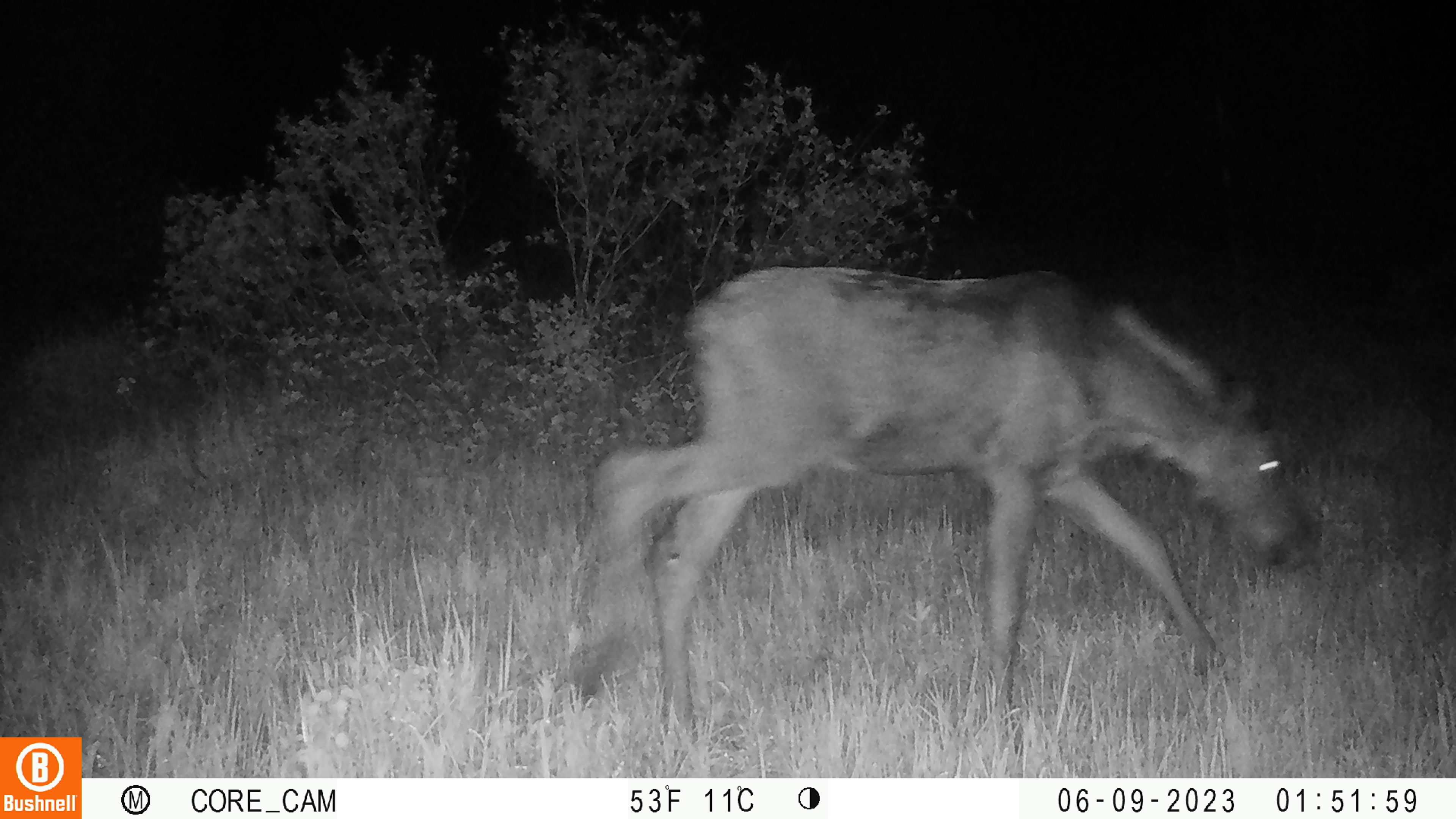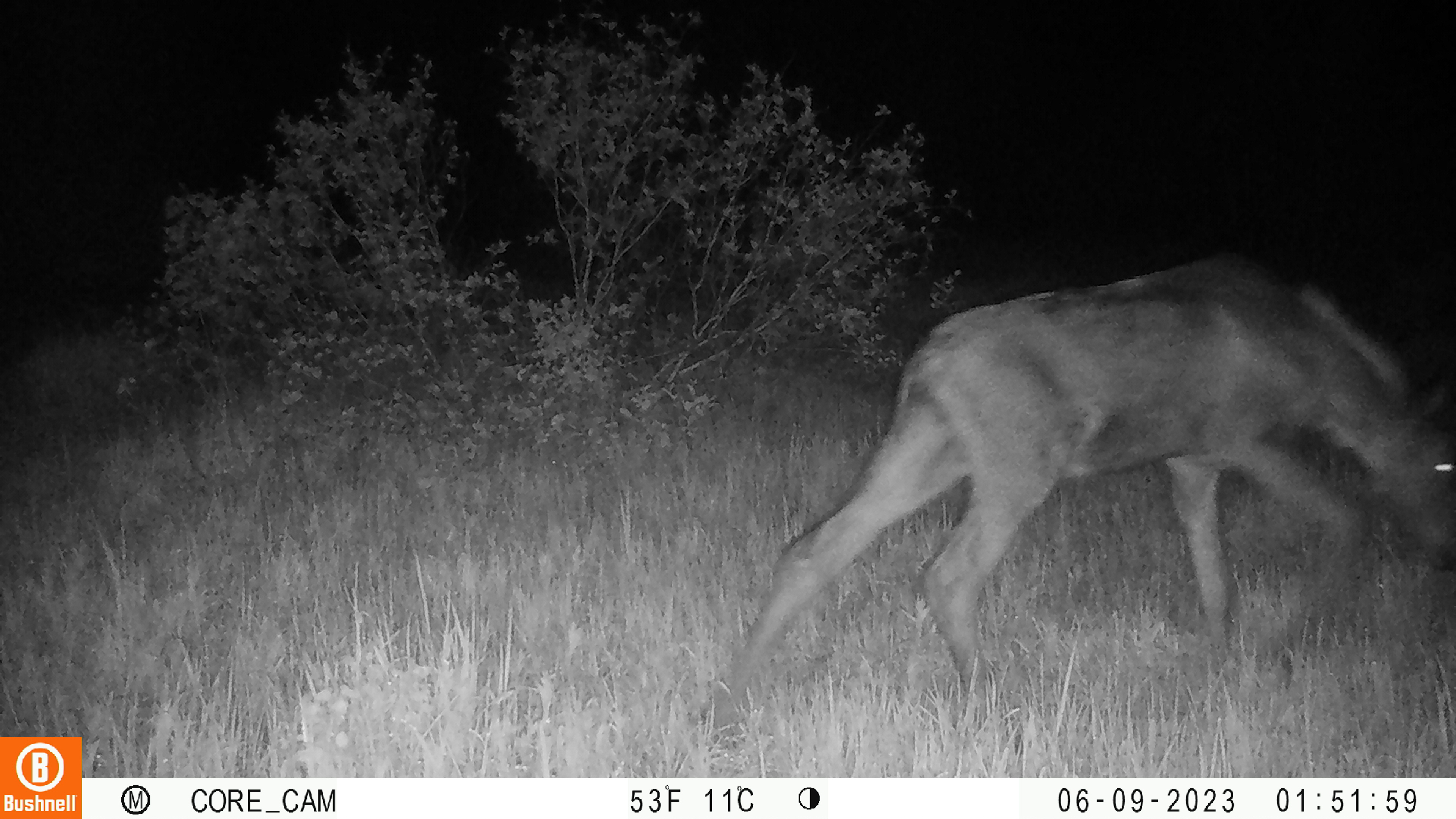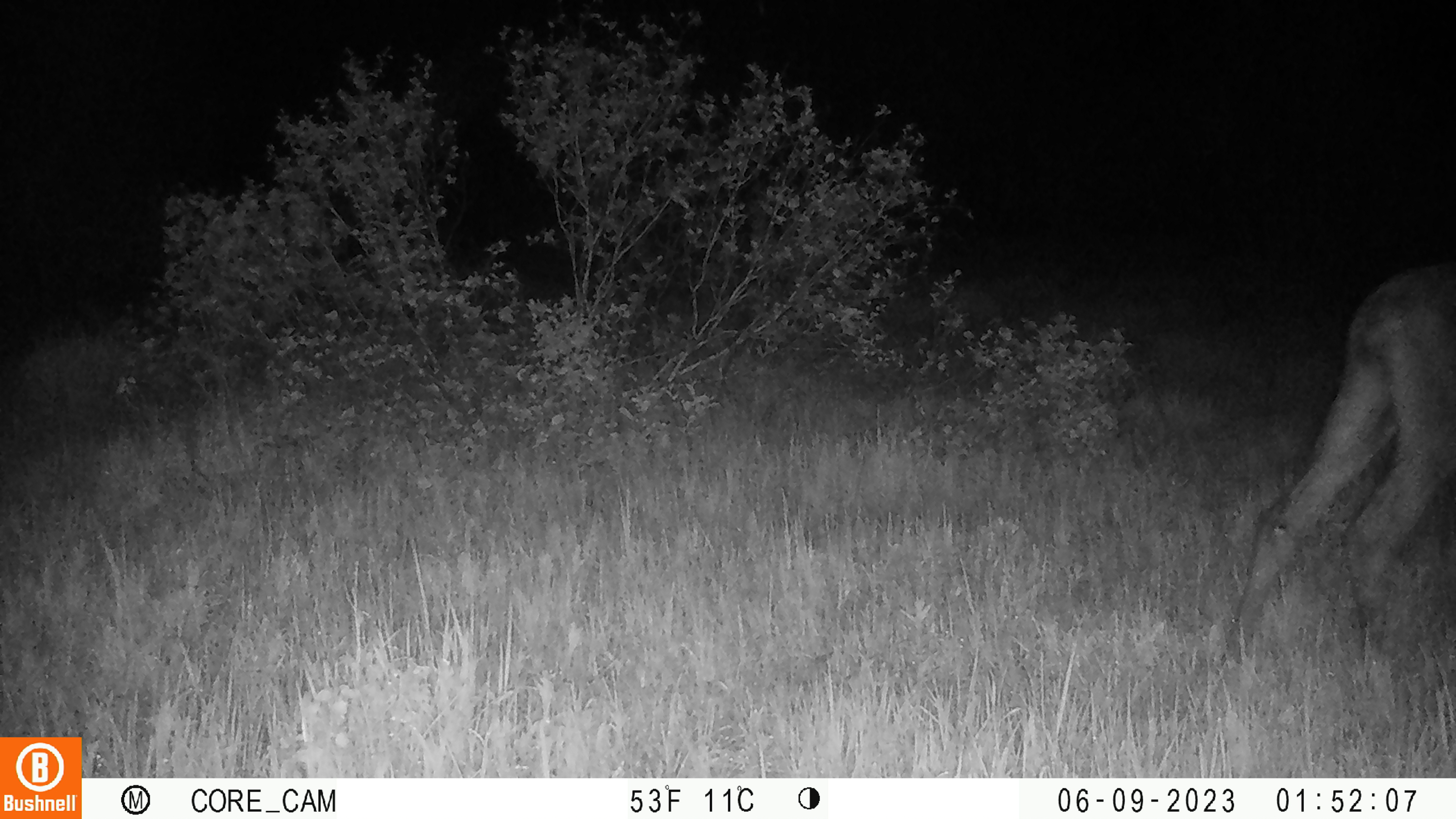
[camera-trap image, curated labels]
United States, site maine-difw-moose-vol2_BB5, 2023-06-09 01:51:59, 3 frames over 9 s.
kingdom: Animalia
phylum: Chordata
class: Mammalia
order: Artiodactyla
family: Cervidae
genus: Alces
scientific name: Alces alces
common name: moose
Moose (Alces alces).